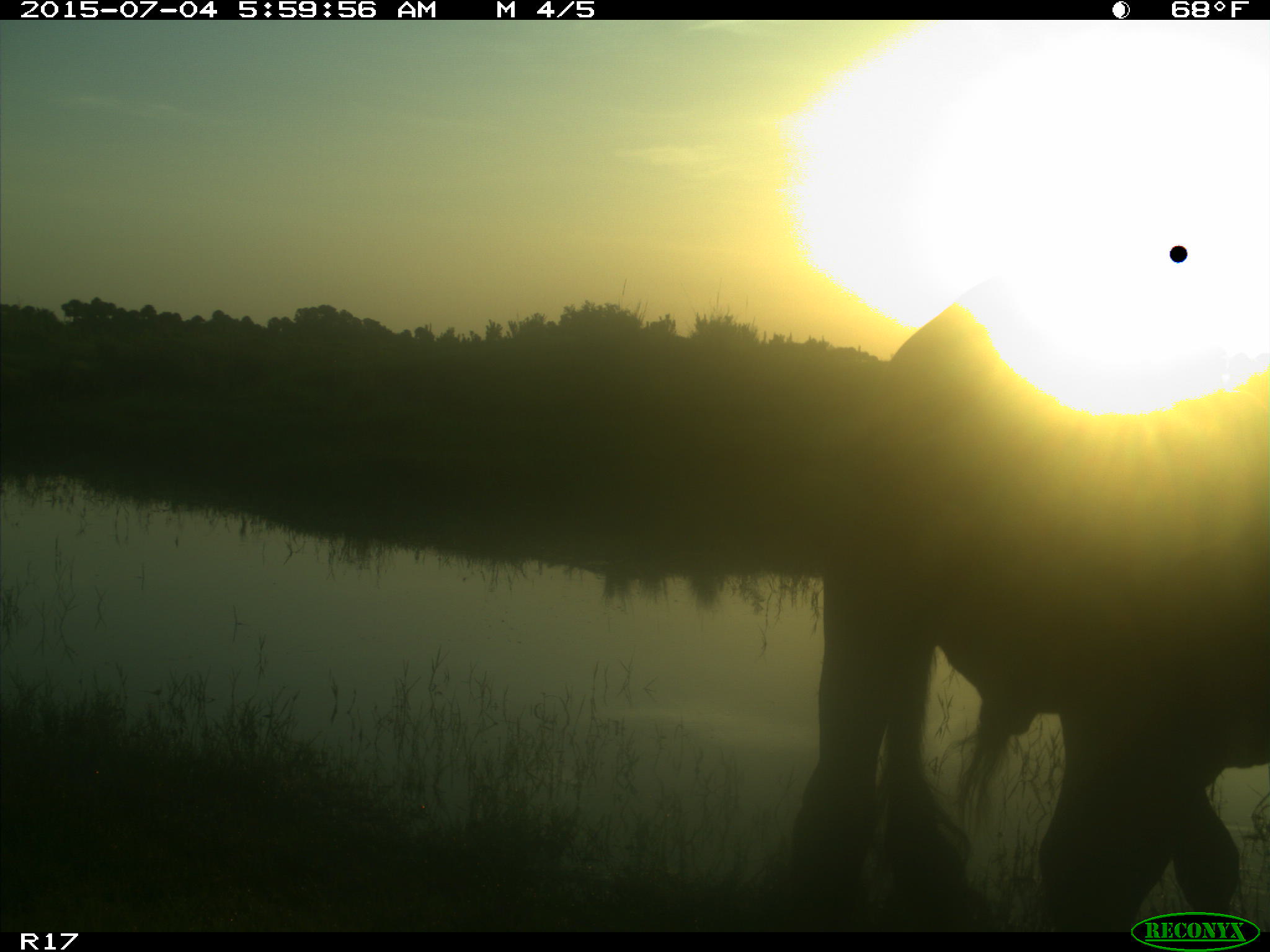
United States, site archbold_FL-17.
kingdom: Animalia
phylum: Chordata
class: Mammalia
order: Artiodactyla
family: Bovidae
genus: Bos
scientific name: Bos taurus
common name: domestic cow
Bos taurus (domestic cow).